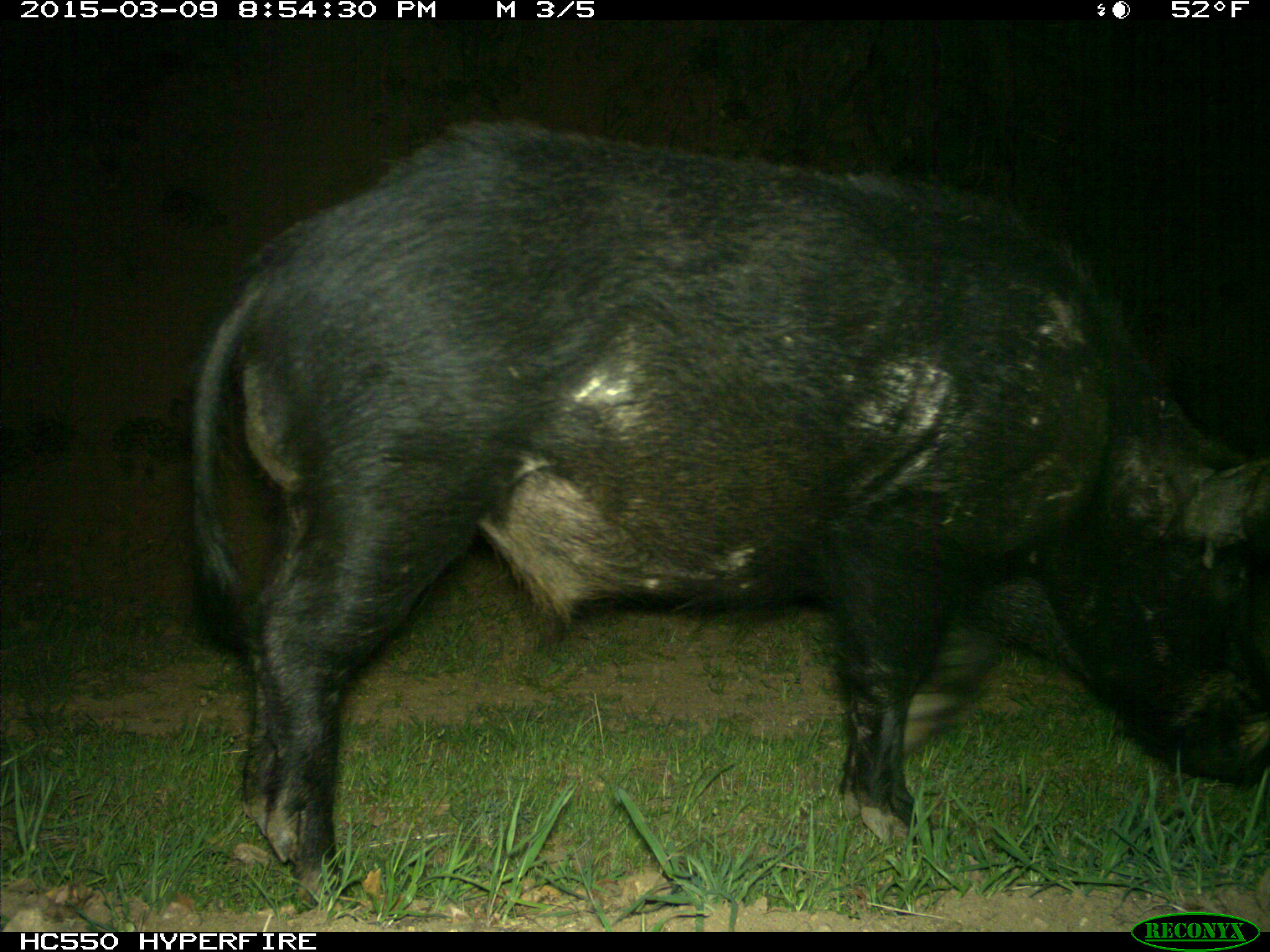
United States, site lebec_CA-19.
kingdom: Animalia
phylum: Chordata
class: Mammalia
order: Artiodactyla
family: Suidae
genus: Sus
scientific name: Sus scrofa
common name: wild boar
Sus scrofa (wild boar).